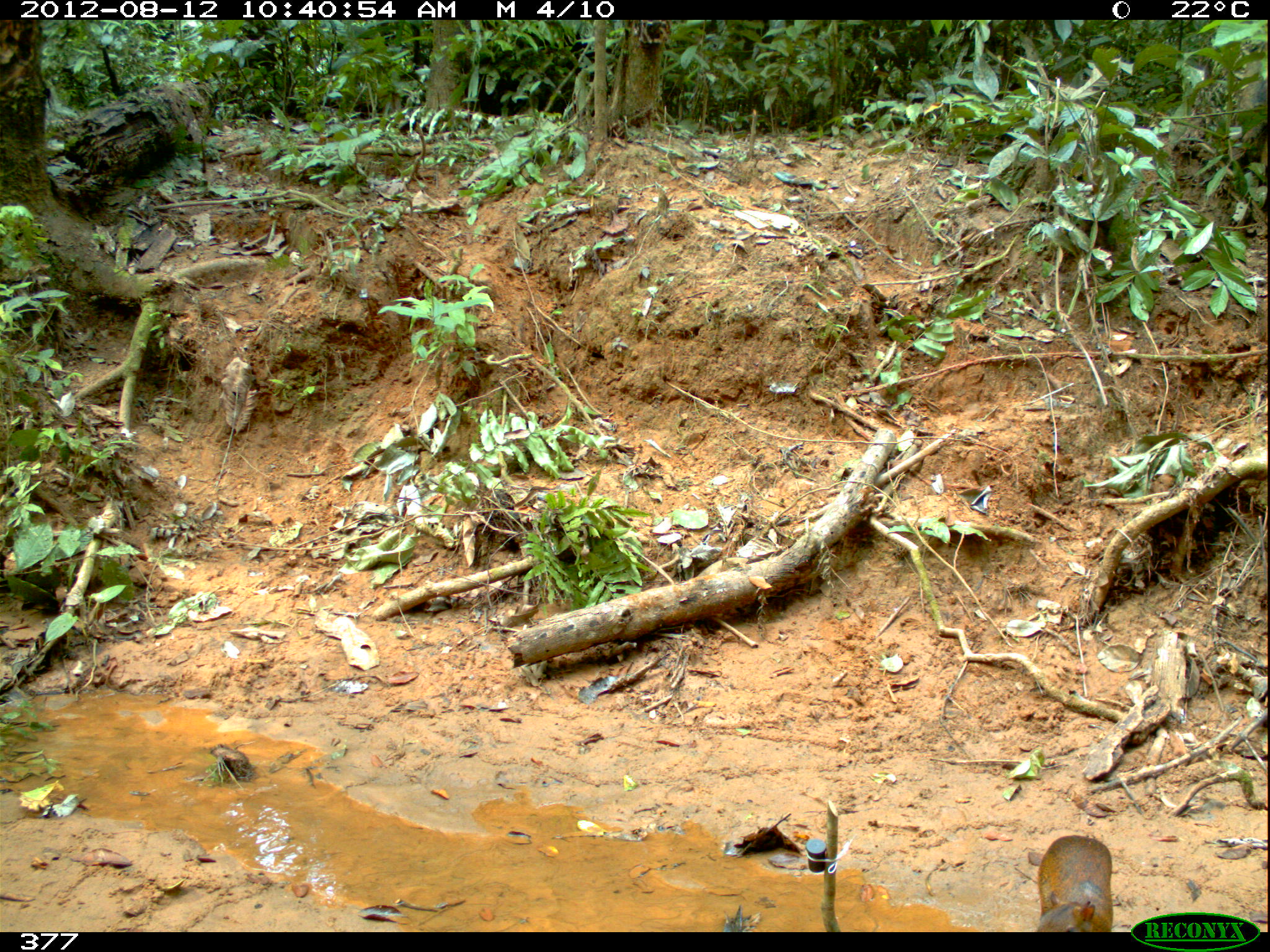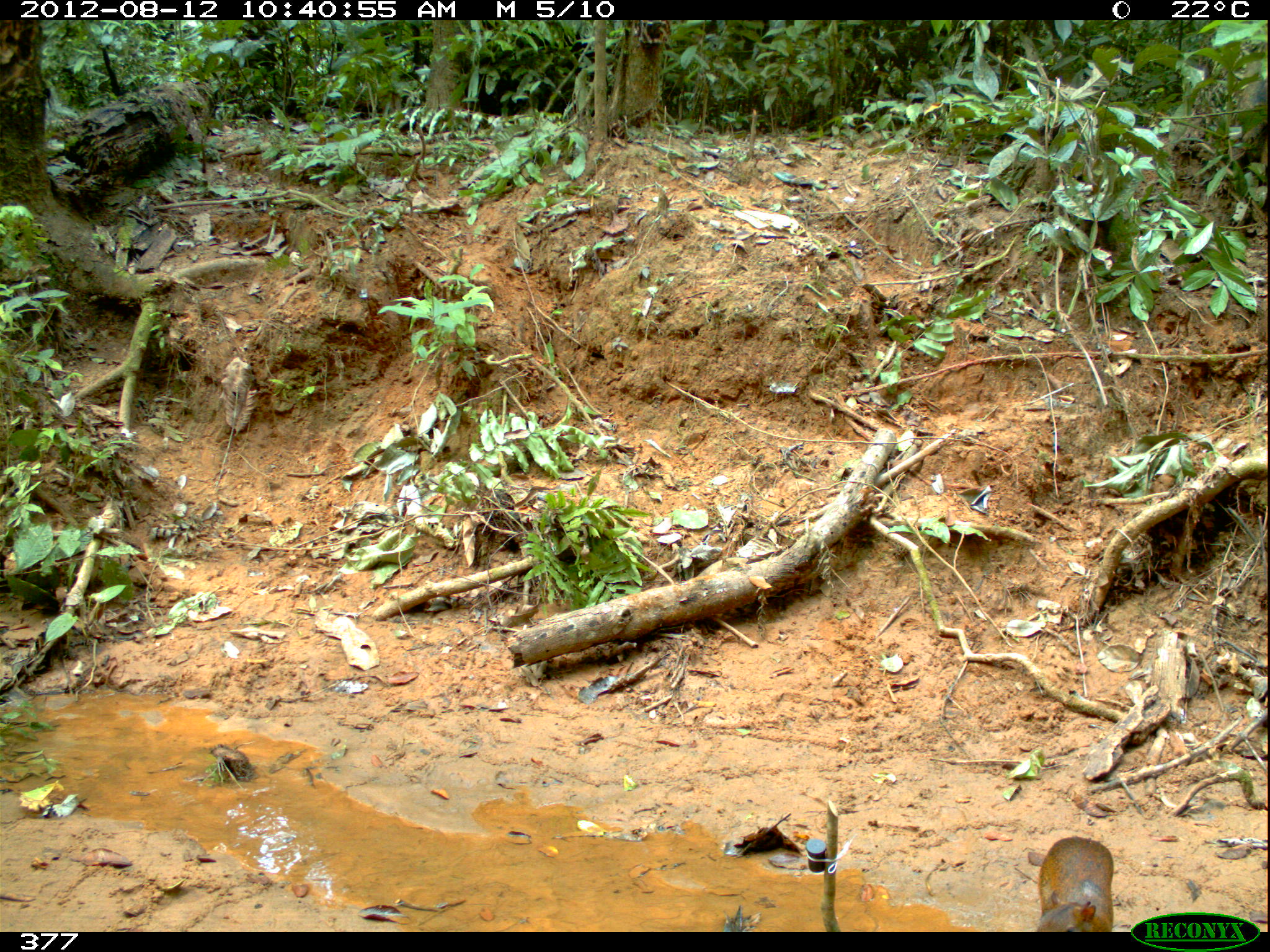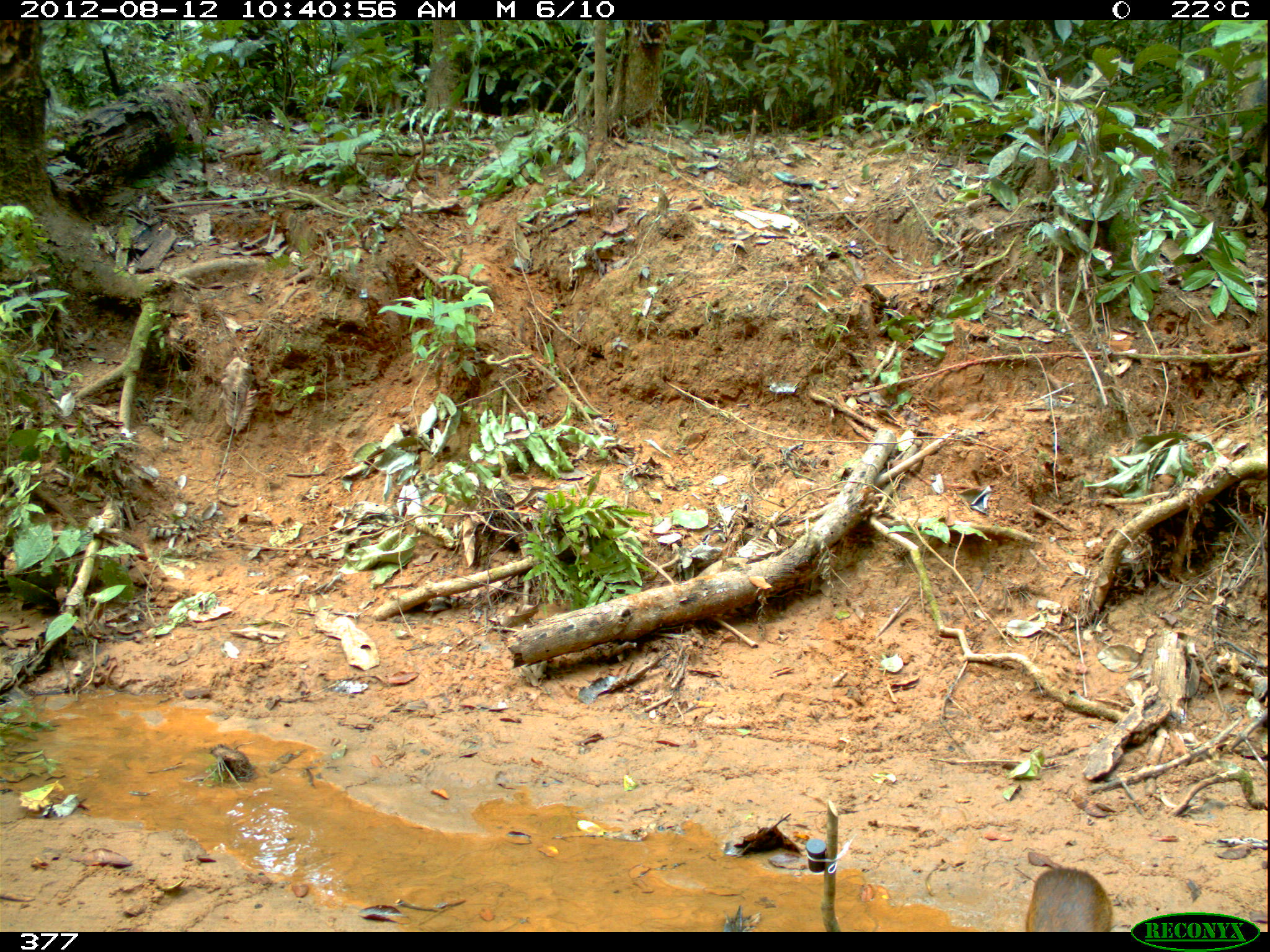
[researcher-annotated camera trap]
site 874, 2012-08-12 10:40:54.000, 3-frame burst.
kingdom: Animalia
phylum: Chordata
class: Mammalia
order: Rodentia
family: Dasyproctidae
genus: Dasyprocta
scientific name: Dasyprocta punctata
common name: central american agouti